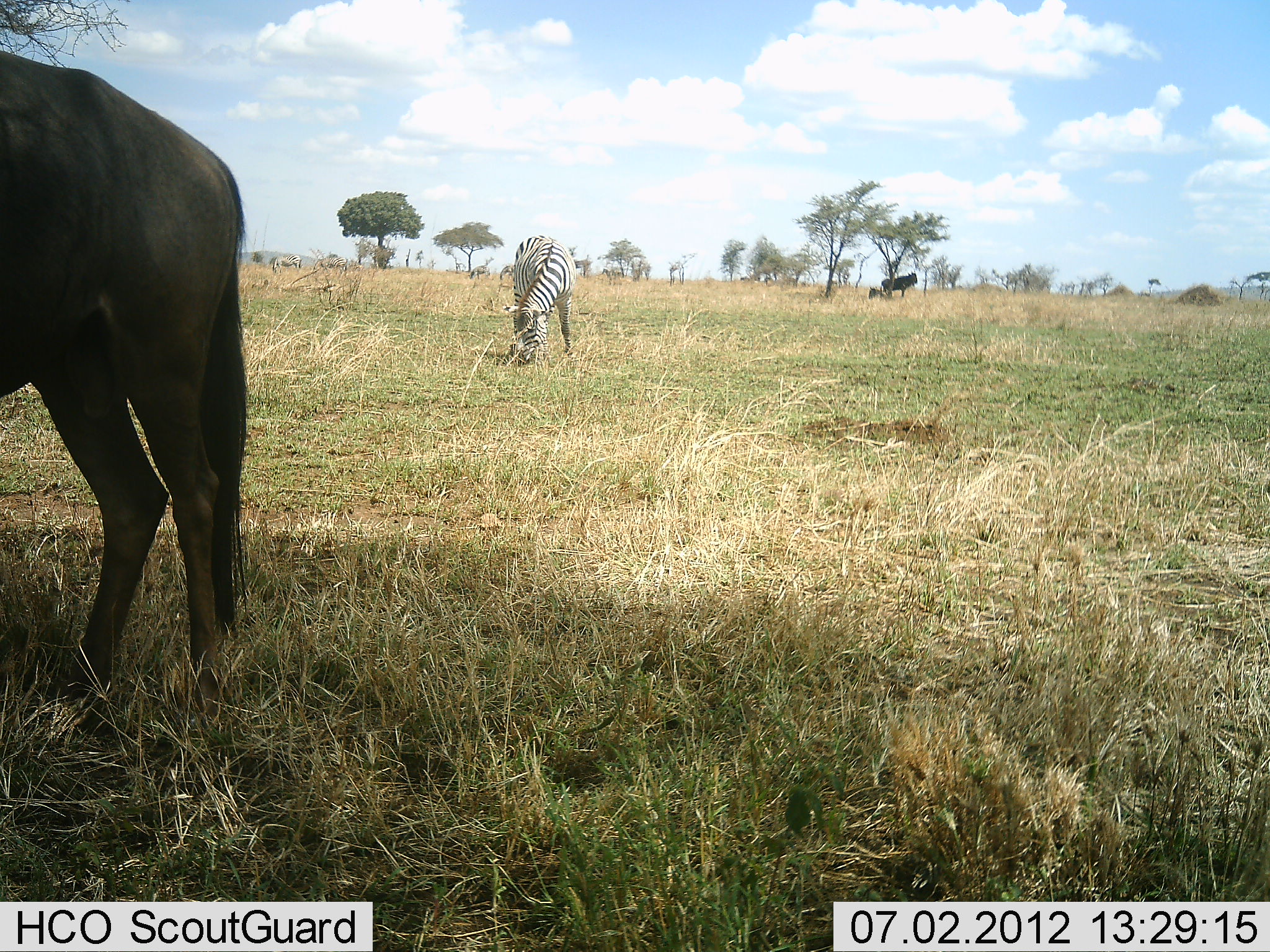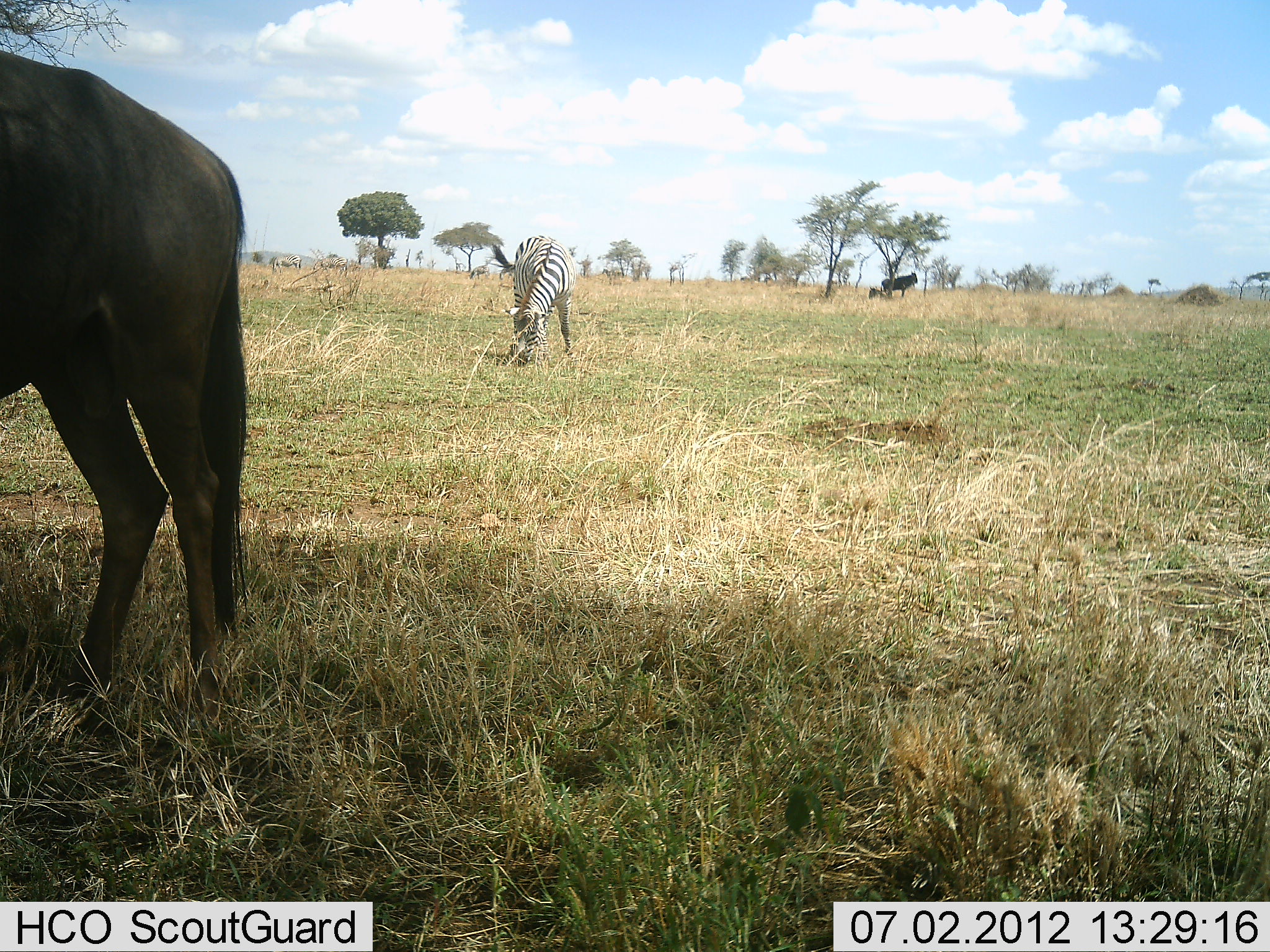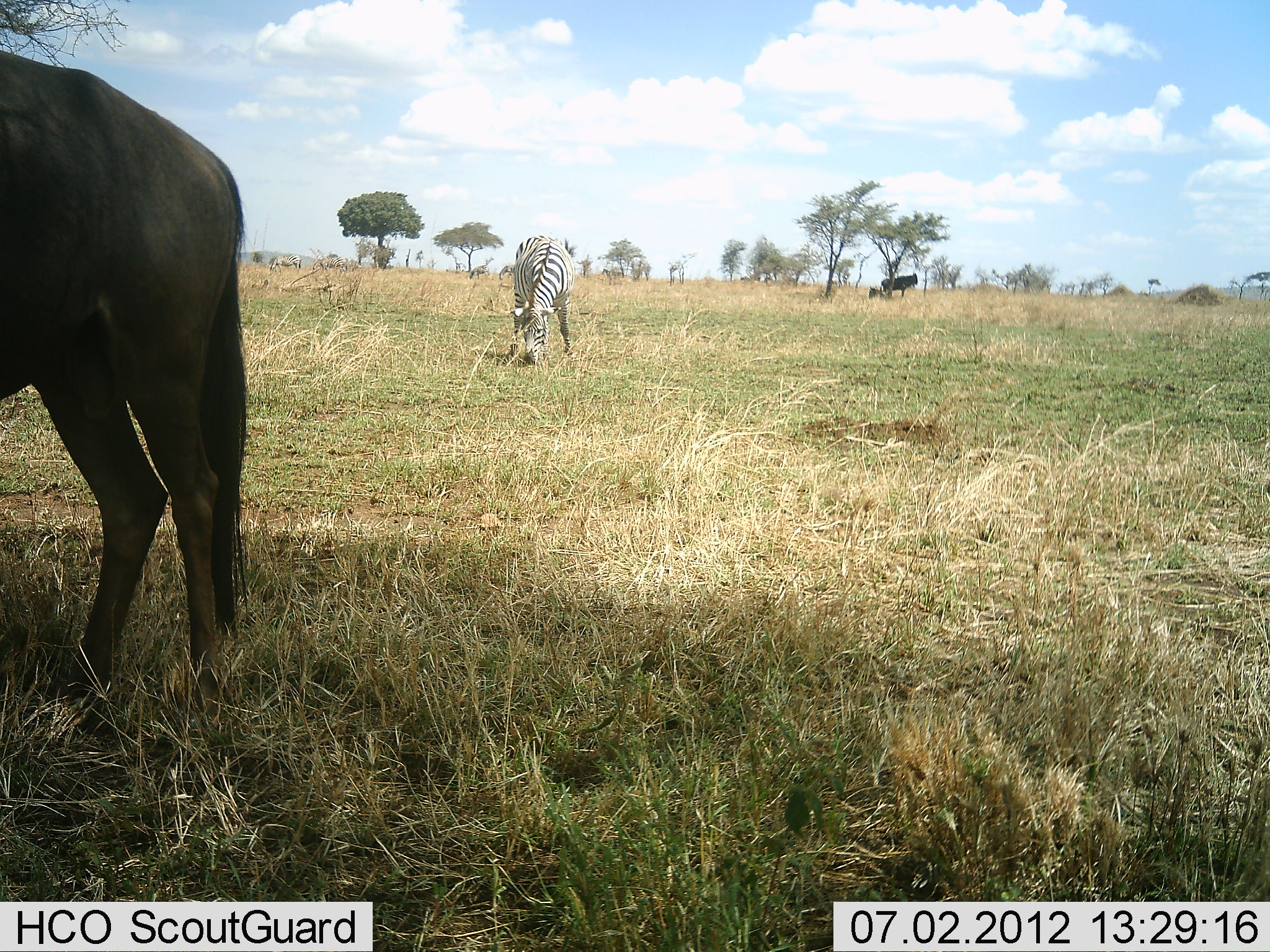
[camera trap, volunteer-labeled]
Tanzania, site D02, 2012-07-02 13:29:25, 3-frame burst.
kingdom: Animalia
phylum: Chordata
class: Mammalia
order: Artiodactyla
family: Bovidae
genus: Connochaetes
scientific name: Connochaetes taurinus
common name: blue wildebeest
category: wildebeest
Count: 2.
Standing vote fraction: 100%.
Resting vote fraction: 20%.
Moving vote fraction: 0%.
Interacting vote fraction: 0%.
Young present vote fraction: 0%.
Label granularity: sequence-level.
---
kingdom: Animalia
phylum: Chordata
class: Mammalia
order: Perissodactyla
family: Equidae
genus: Equus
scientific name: Equus quagga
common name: plains zebra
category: zebra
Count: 1.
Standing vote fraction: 31%.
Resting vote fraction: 0%.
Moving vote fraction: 0%.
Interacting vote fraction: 0%.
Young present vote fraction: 0%.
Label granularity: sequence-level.